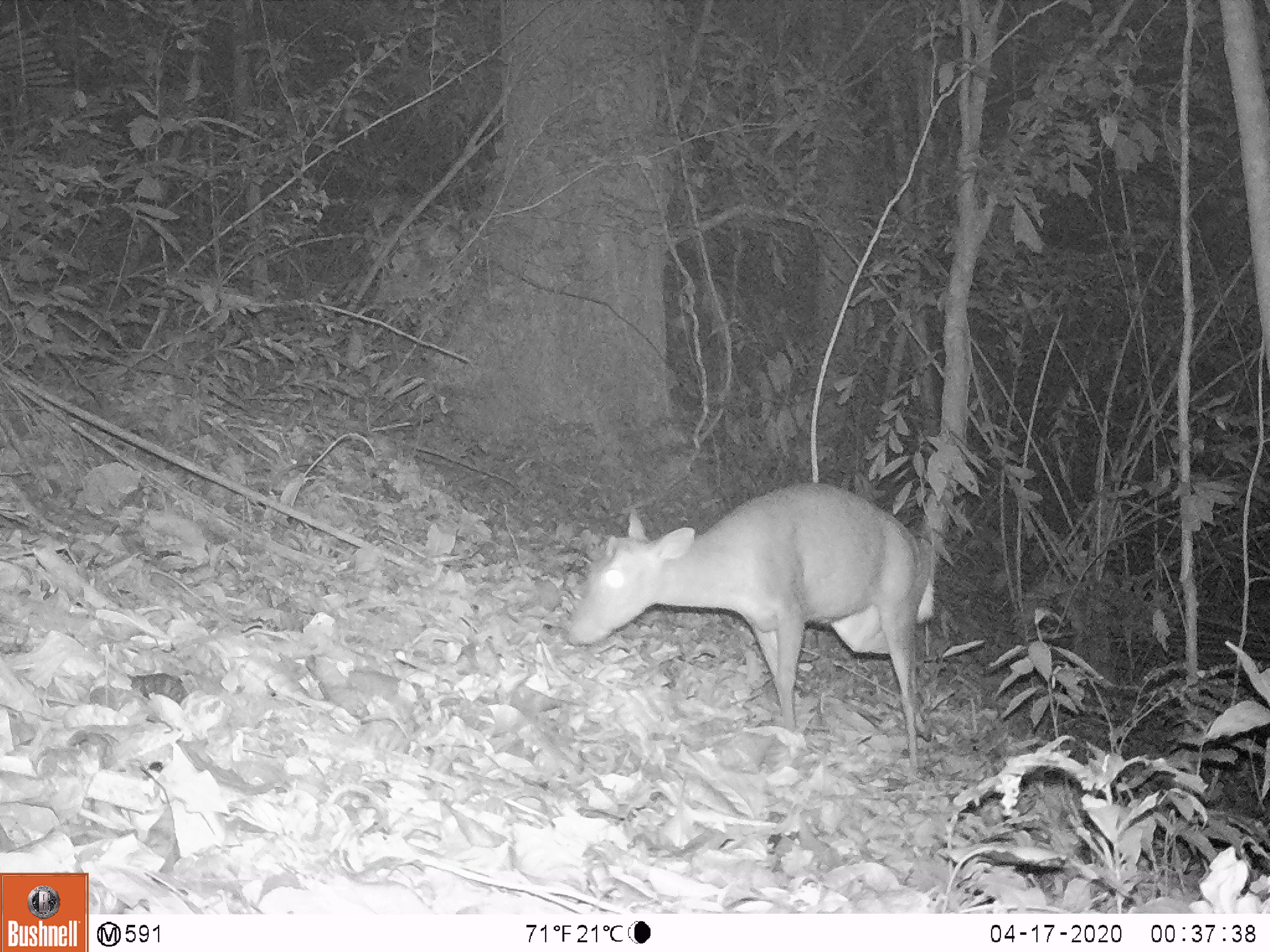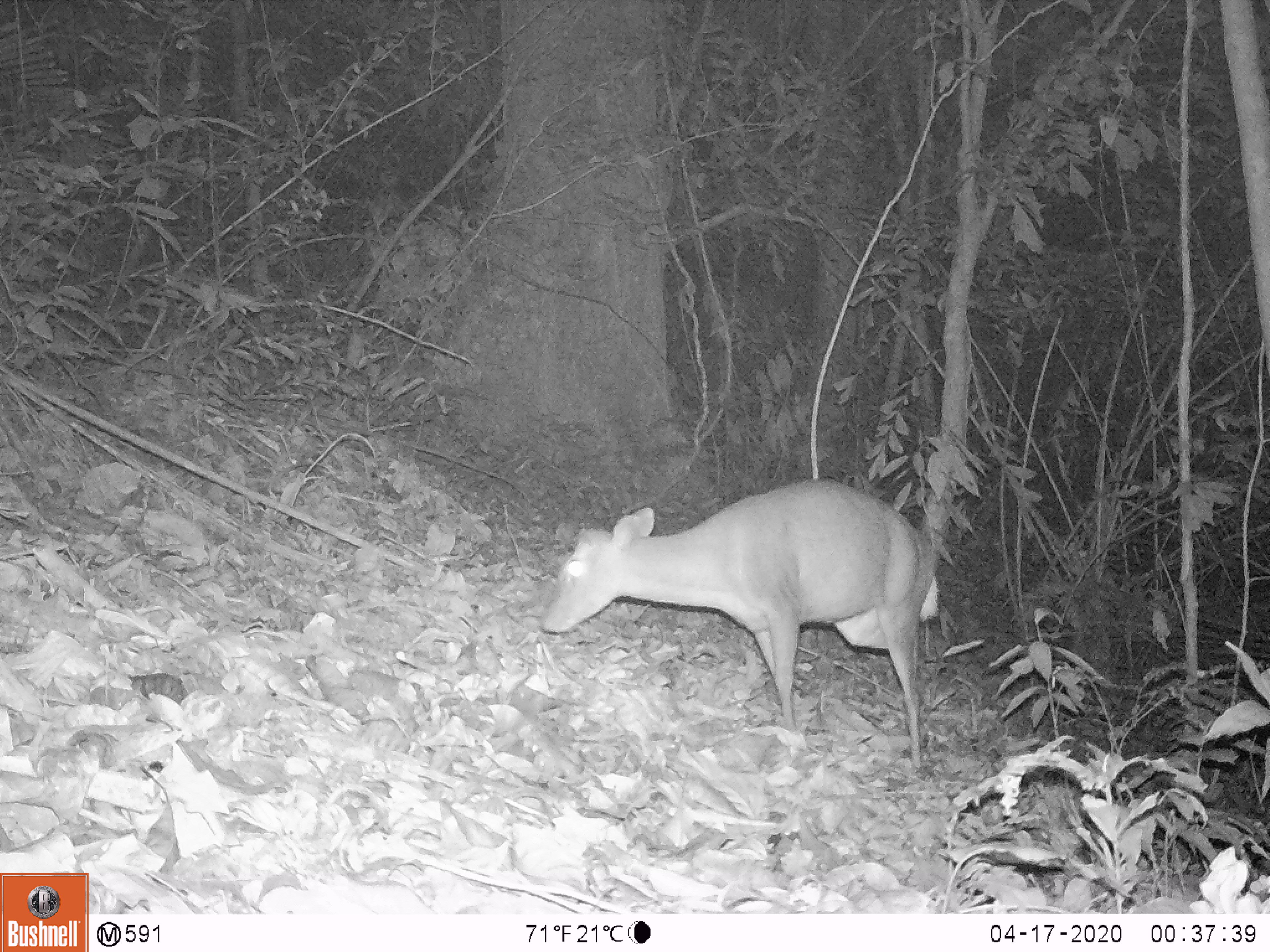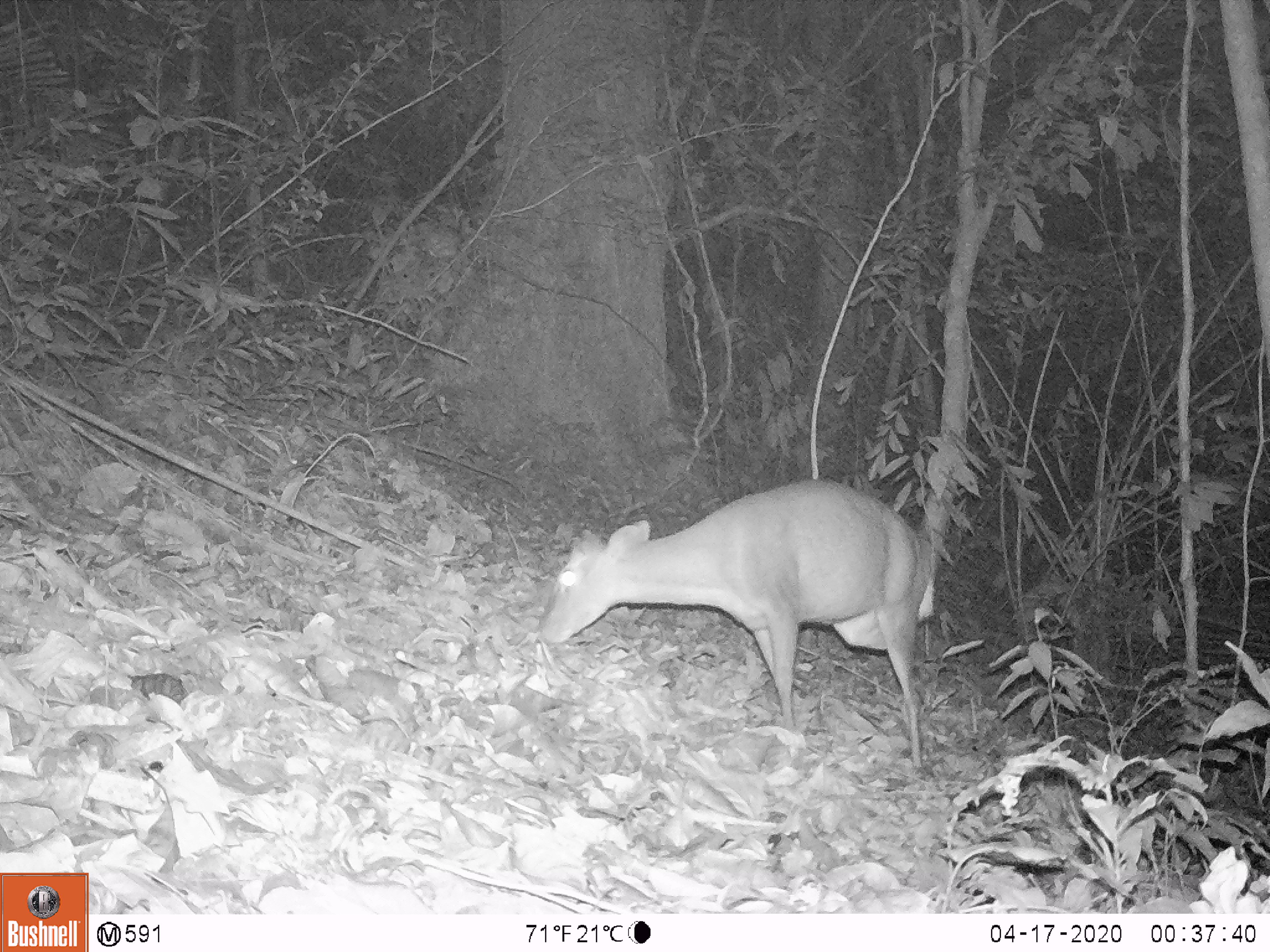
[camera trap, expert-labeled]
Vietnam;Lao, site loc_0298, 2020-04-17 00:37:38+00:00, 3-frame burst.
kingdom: Animalia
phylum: Chordata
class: Mammalia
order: Artiodactyla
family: Cervidae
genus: Muntiacus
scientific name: Muntiacus rooseveltorum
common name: roosevelt's muntjac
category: roosevelts muntjac group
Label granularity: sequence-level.